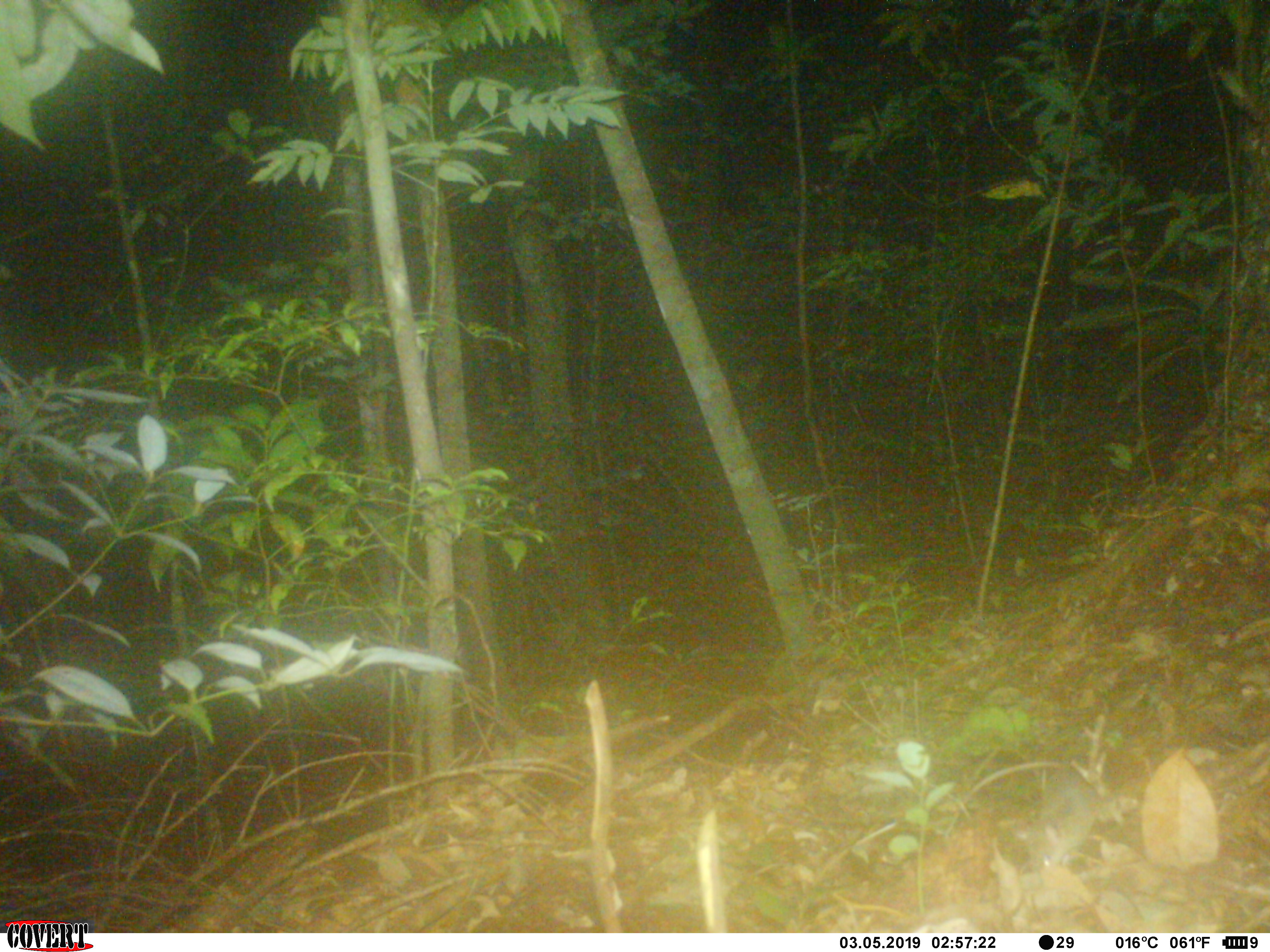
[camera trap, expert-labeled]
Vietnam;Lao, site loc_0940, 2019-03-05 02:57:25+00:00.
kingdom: Animalia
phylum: Chordata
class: Mammalia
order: Rodentia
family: Muridae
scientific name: Muridae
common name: old-world mice and rats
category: unidentified murid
Unidentified murid (old-world mice and rats) (Muridae). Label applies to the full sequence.